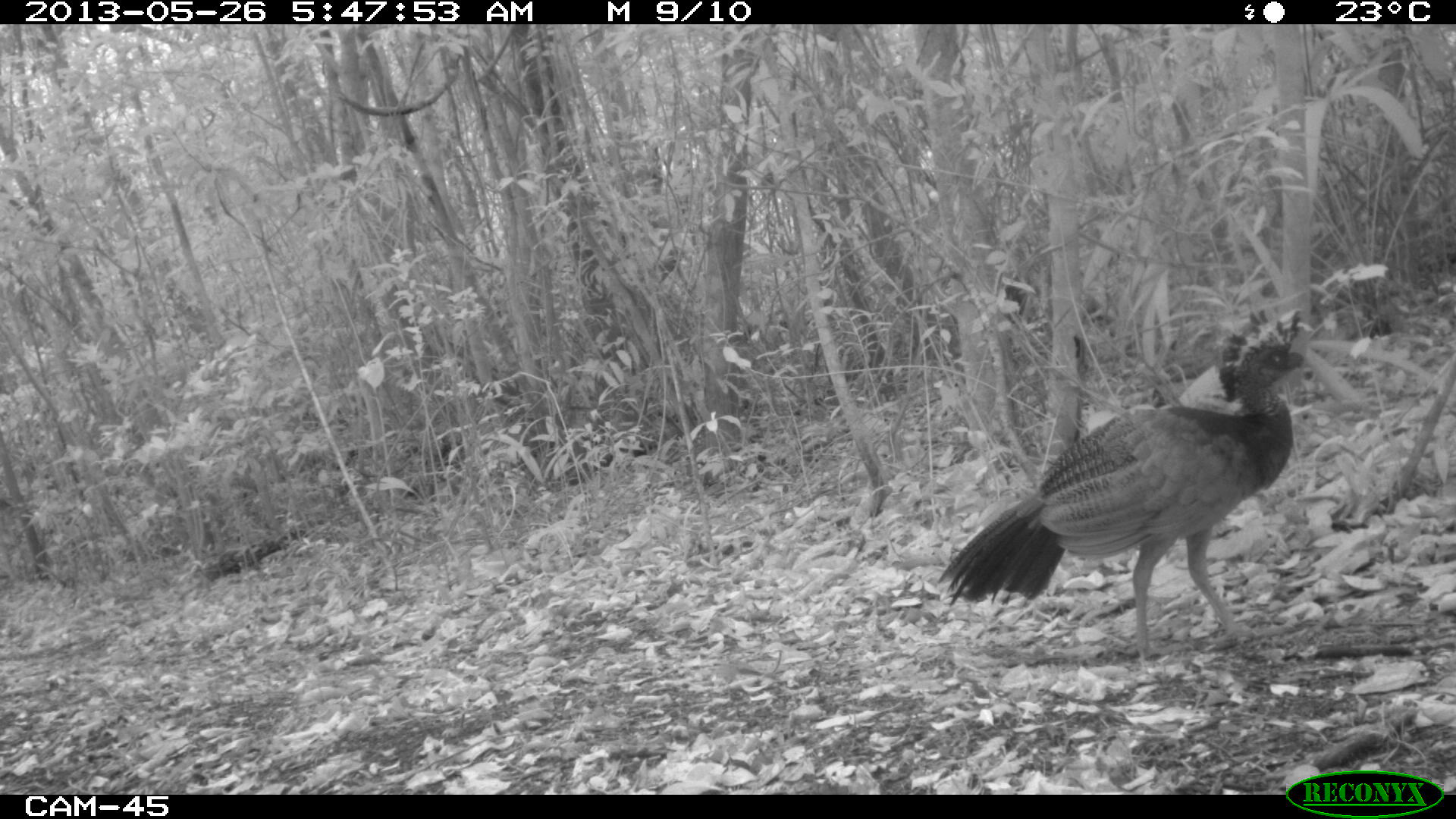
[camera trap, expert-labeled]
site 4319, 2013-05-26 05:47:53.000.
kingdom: Animalia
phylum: Chordata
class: Aves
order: Galliformes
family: Cracidae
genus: Crax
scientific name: Crax rubra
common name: great curassow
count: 1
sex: female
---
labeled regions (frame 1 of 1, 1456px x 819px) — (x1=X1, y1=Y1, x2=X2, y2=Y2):
crax rubra: (x1=935, y1=306, x2=1307, y2=669)